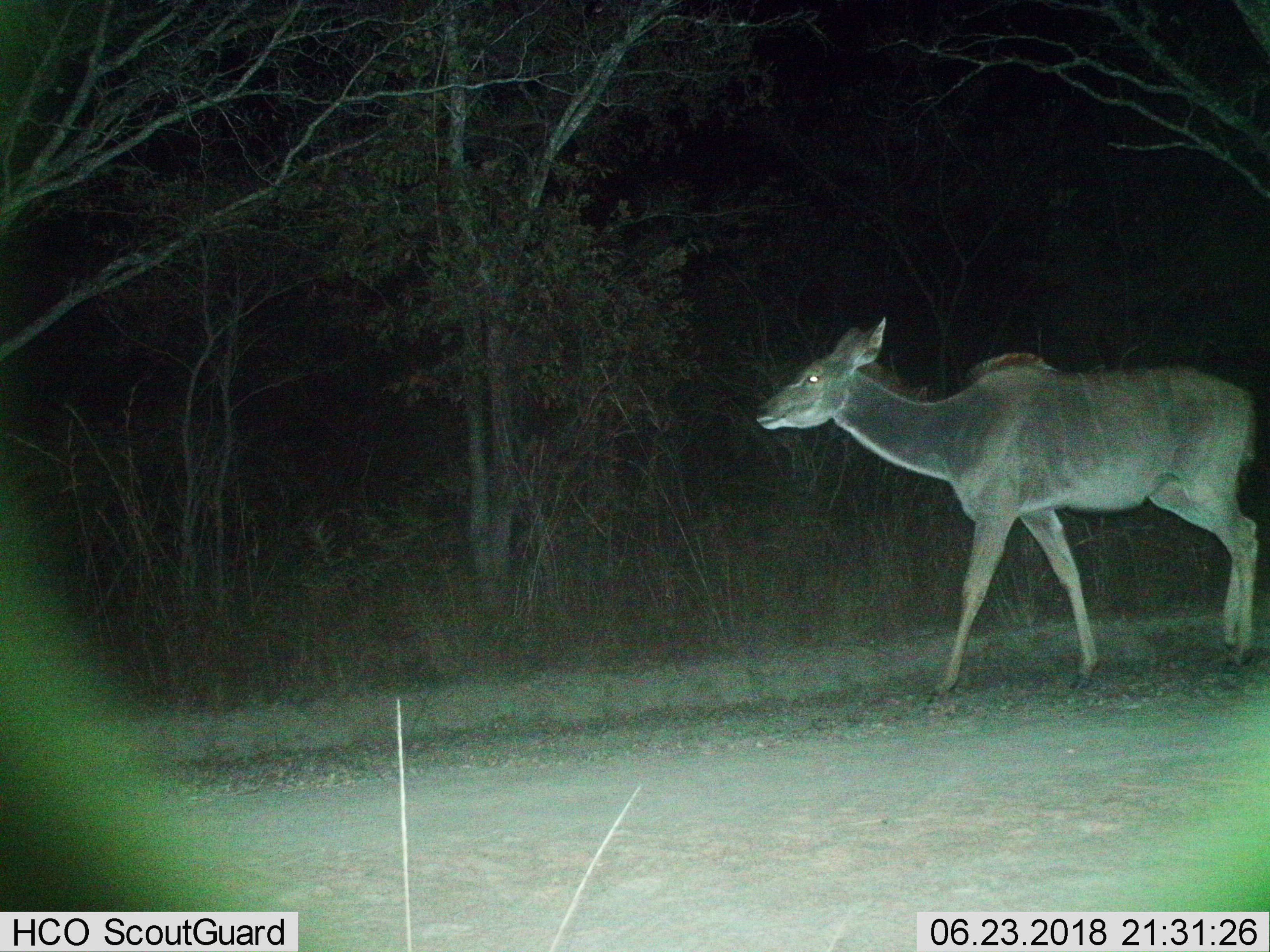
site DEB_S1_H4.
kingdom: Animalia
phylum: Chordata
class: Mammalia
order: Artiodactyla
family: Bovidae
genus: Tragelaphus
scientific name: Tragelaphus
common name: kudu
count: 1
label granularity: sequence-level